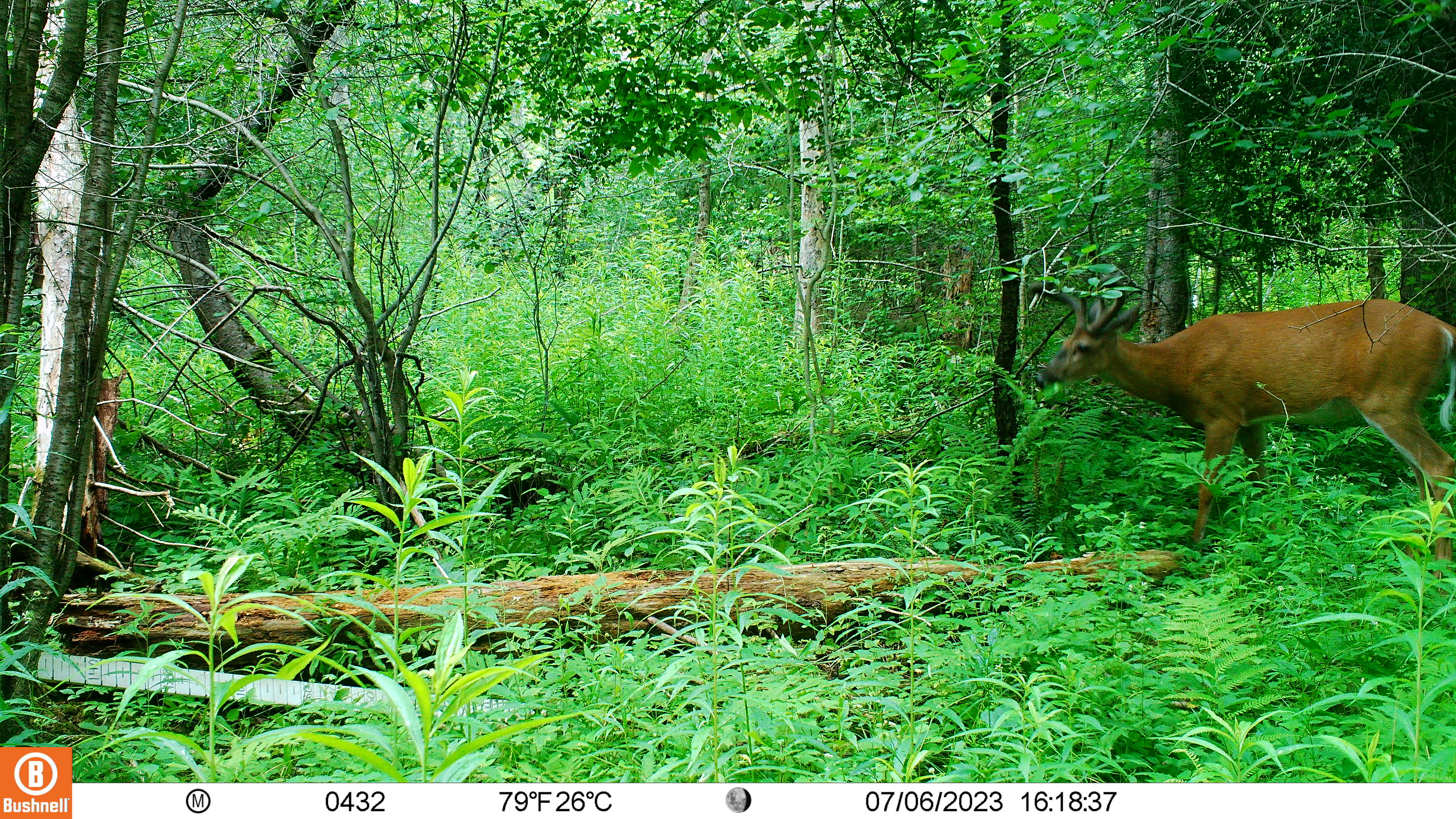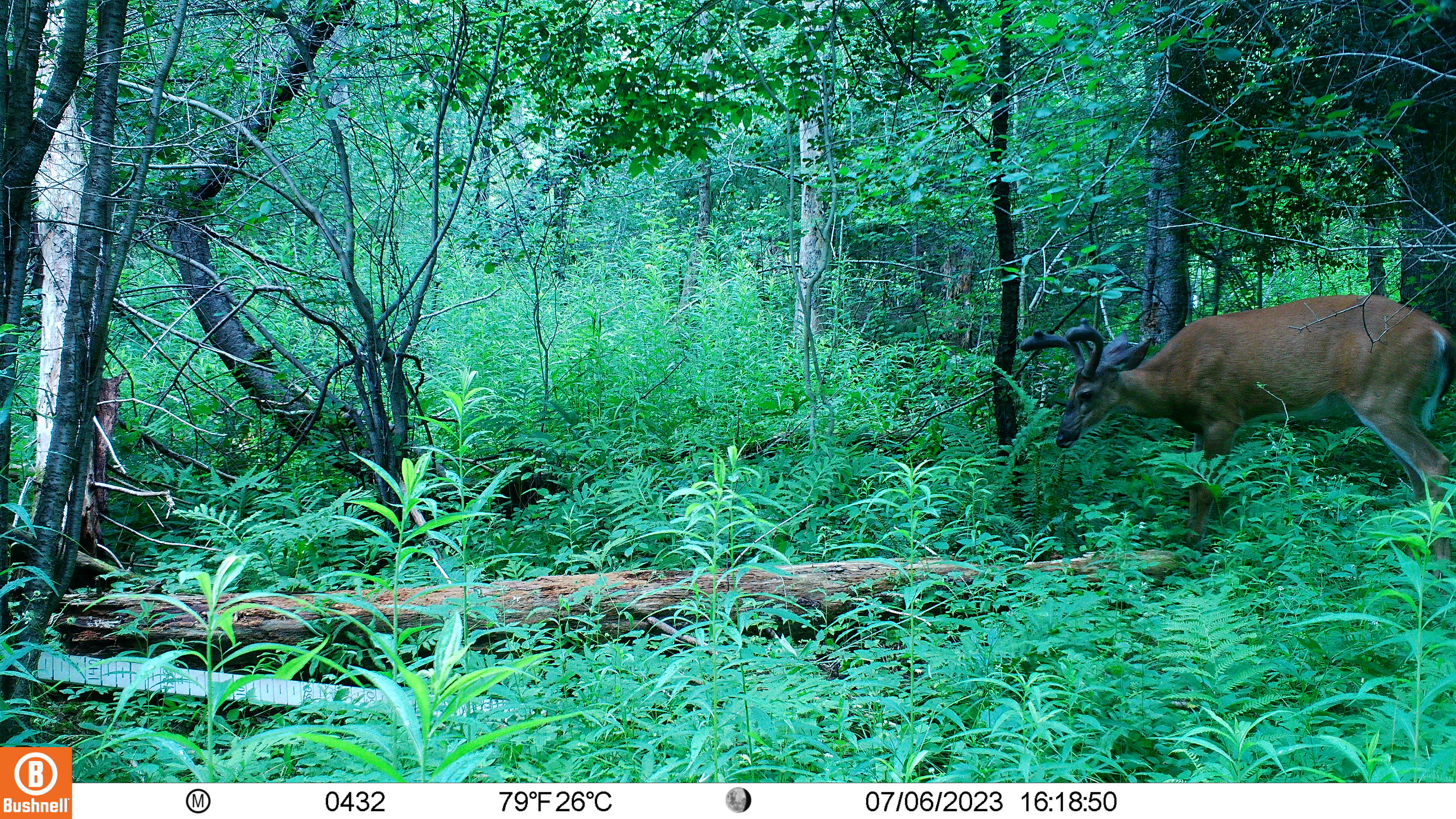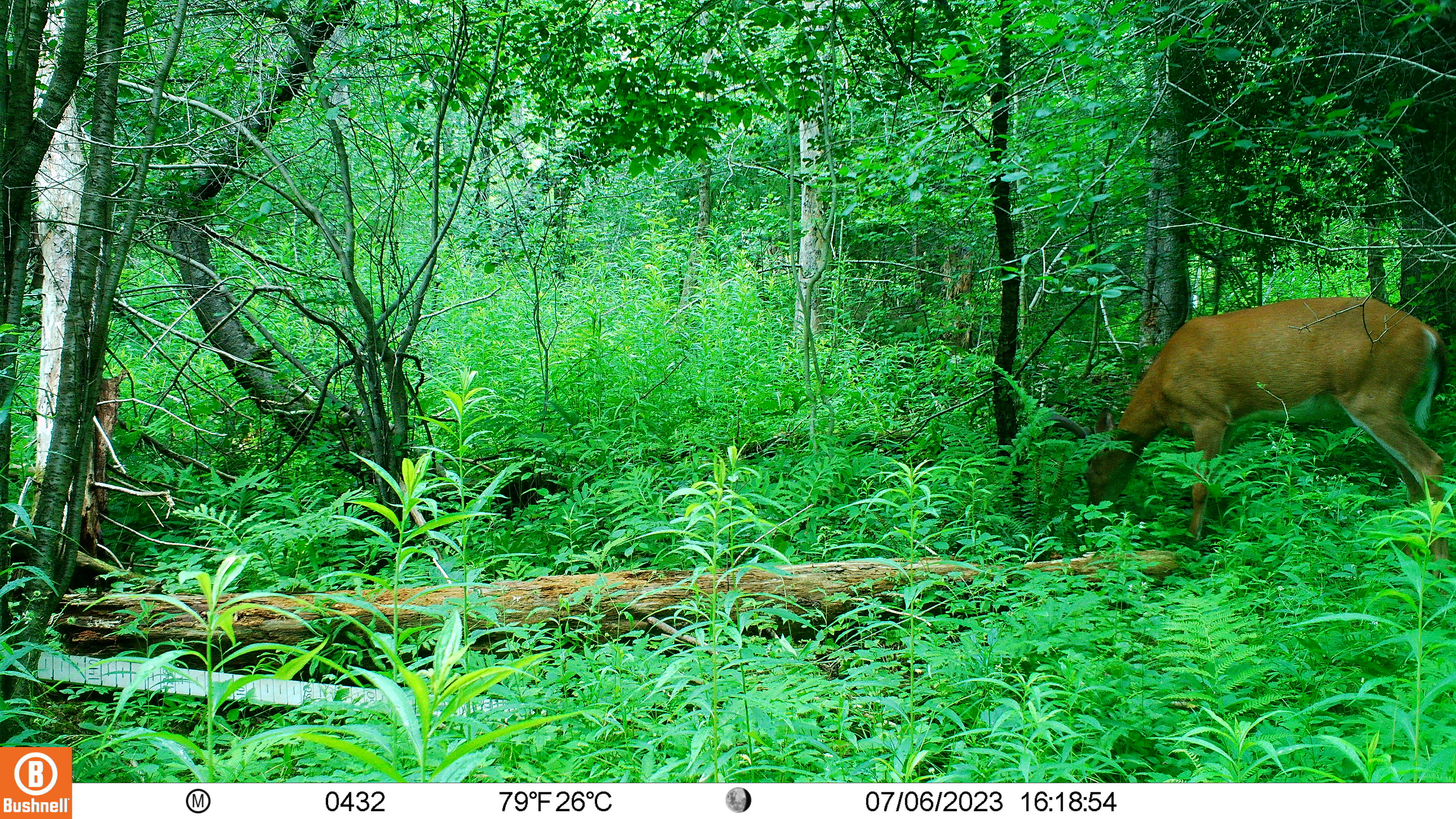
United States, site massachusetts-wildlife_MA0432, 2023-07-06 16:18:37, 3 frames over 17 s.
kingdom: Animalia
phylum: Chordata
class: Mammalia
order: Artiodactyla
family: Cervidae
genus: Odocoileus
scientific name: Odocoileus virginianus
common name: white-tailed deer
White-tailed deer (Odocoileus virginianus).